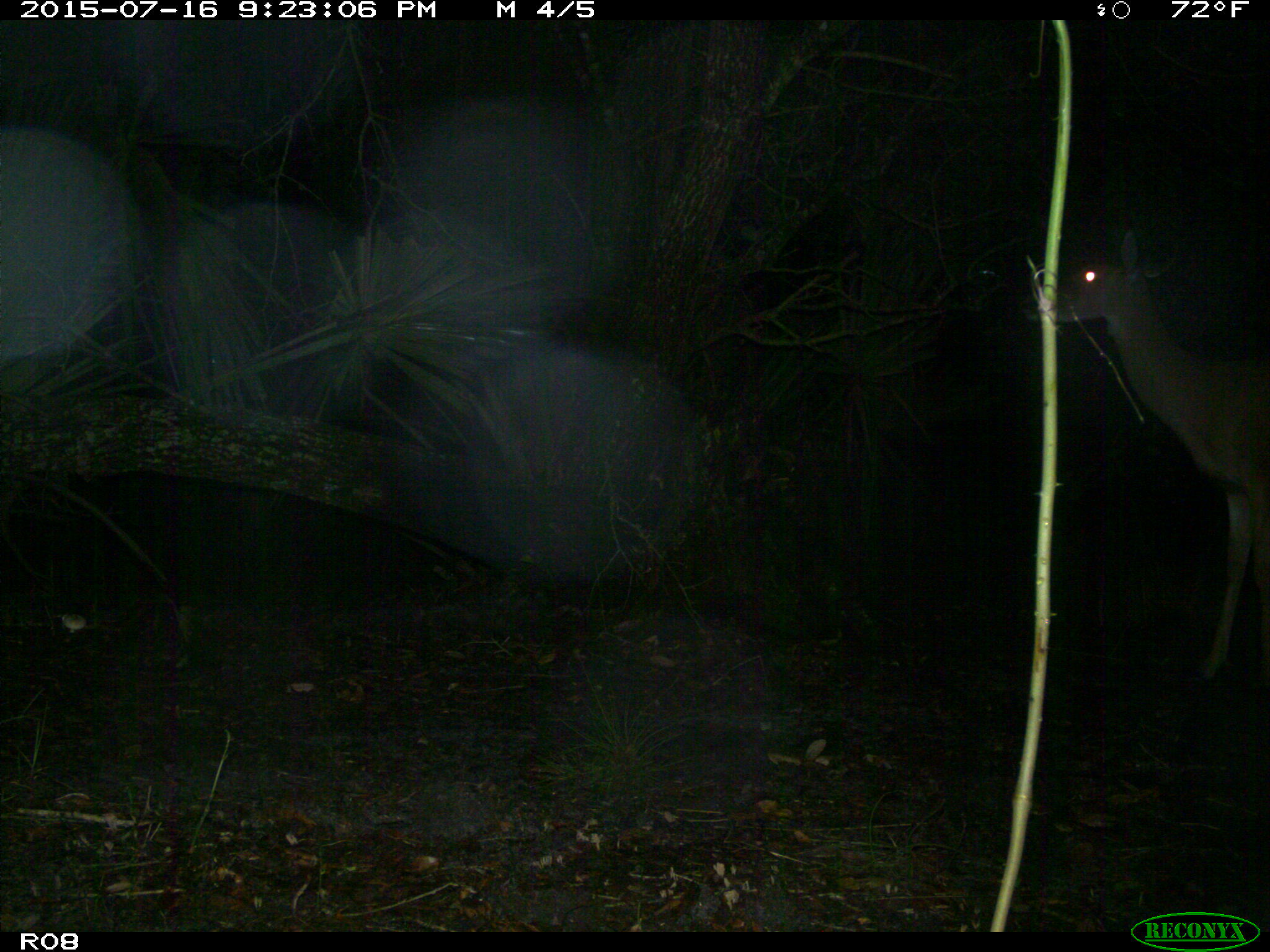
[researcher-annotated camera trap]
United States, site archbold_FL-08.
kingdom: Animalia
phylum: Chordata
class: Mammalia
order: Artiodactyla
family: Cervidae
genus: Odocoileus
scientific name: Odocoileus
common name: deer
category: unidentified deer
Unidentified deer (deer) (Odocoileus).